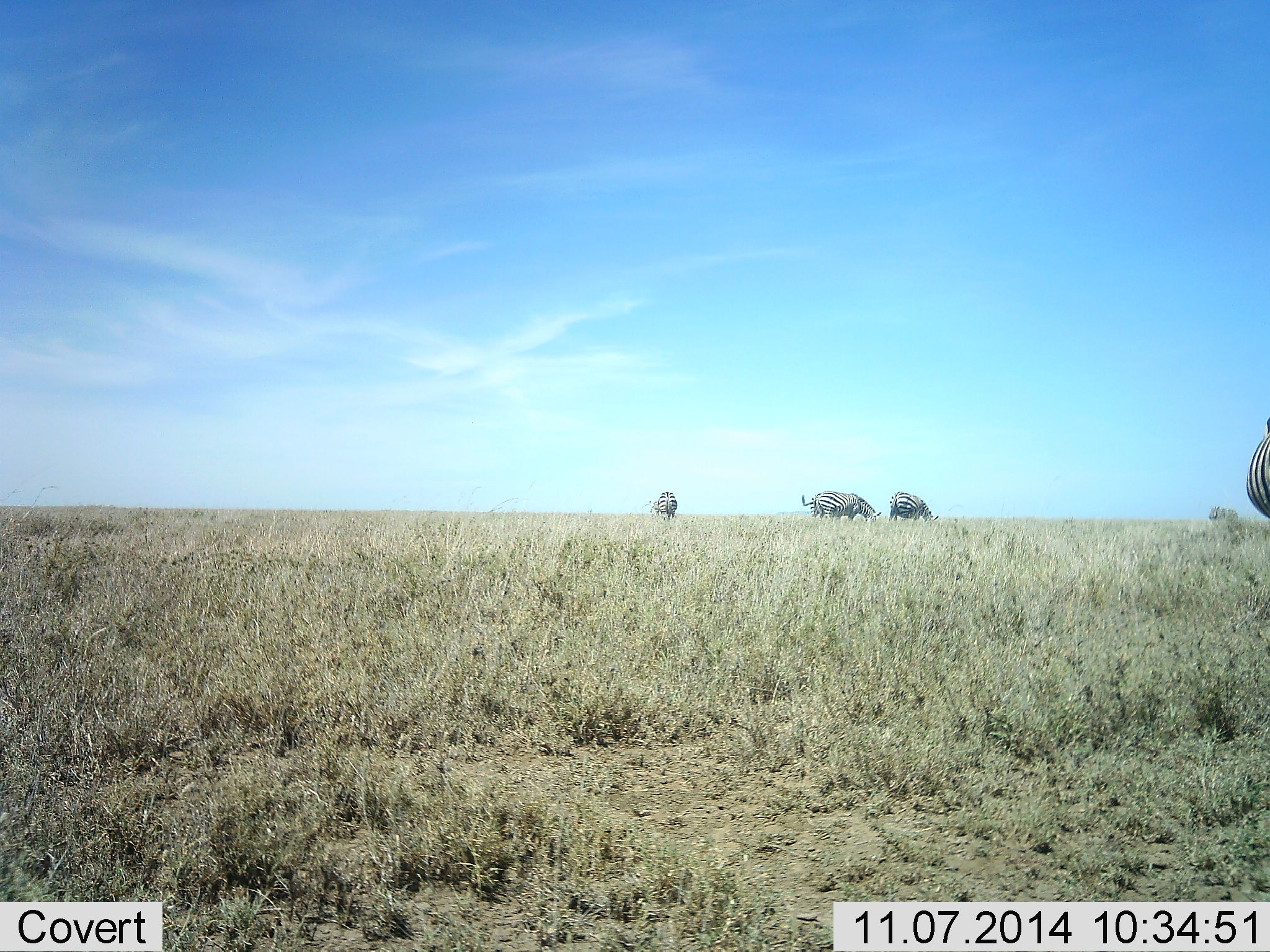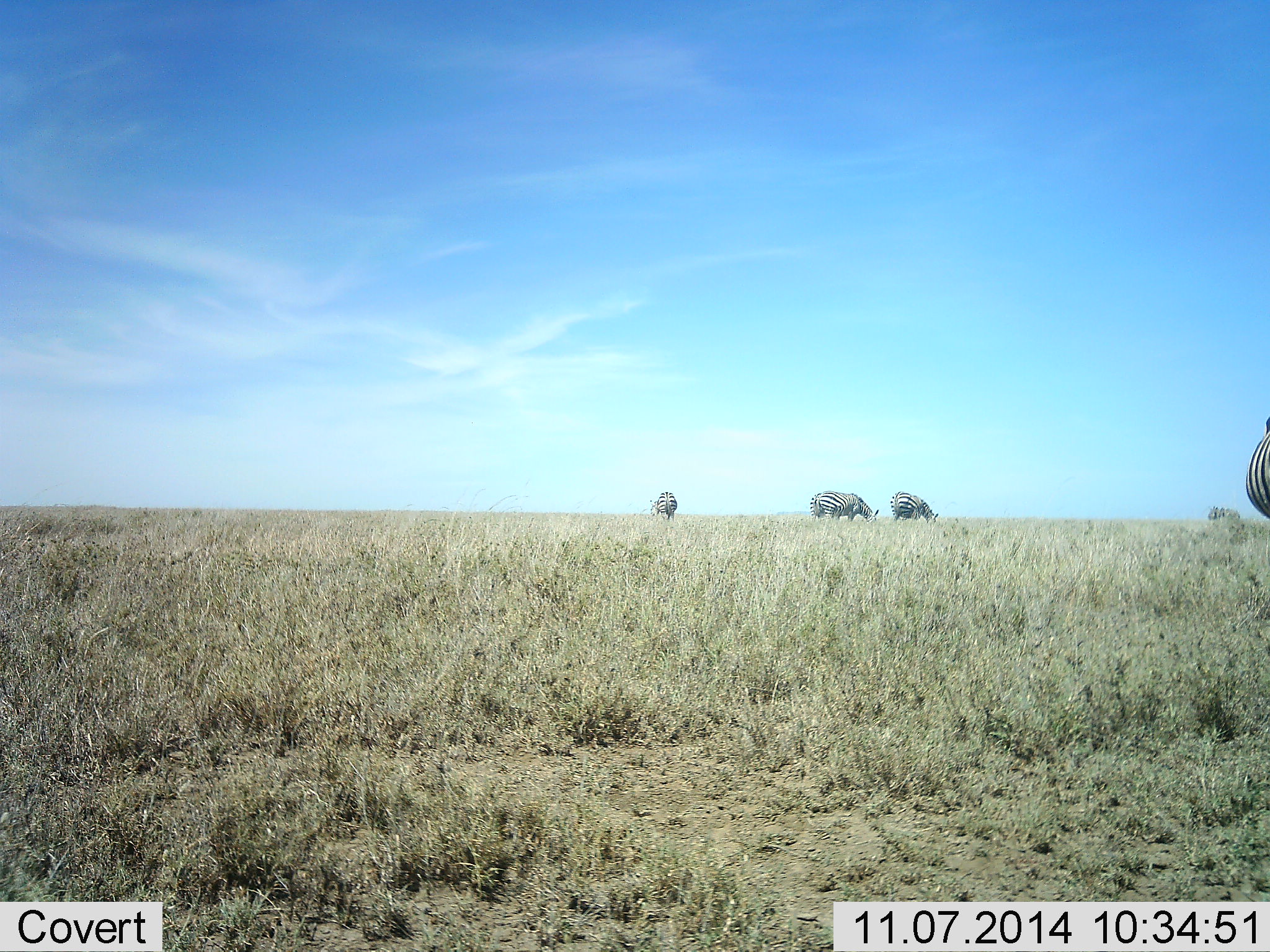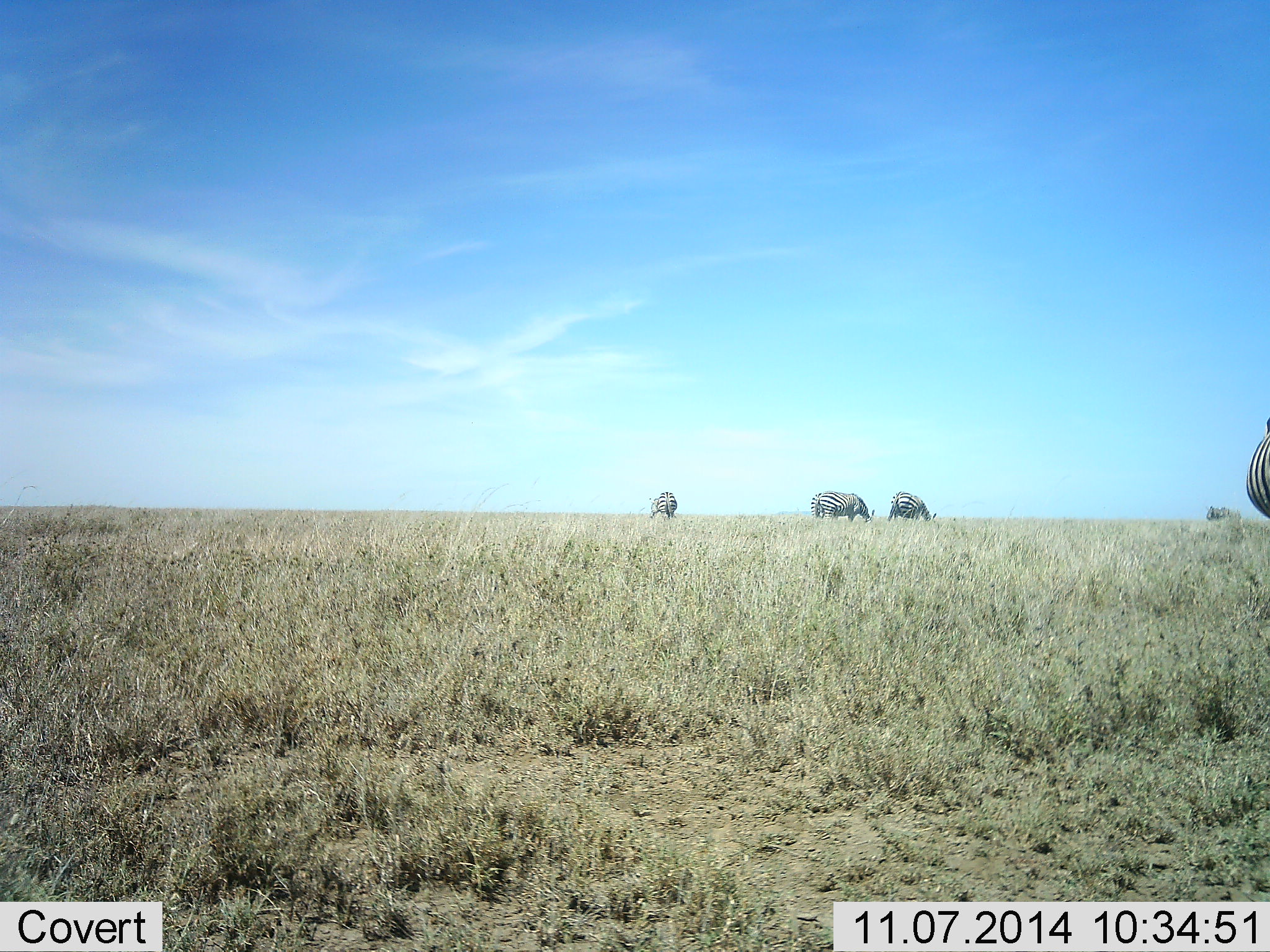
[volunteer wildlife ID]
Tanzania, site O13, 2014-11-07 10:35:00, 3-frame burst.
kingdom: Animalia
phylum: Chordata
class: Mammalia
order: Perissodactyla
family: Equidae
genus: Equus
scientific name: Equus quagga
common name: plains zebra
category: zebra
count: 5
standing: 50%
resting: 0%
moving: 0%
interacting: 0%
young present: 0%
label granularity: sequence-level